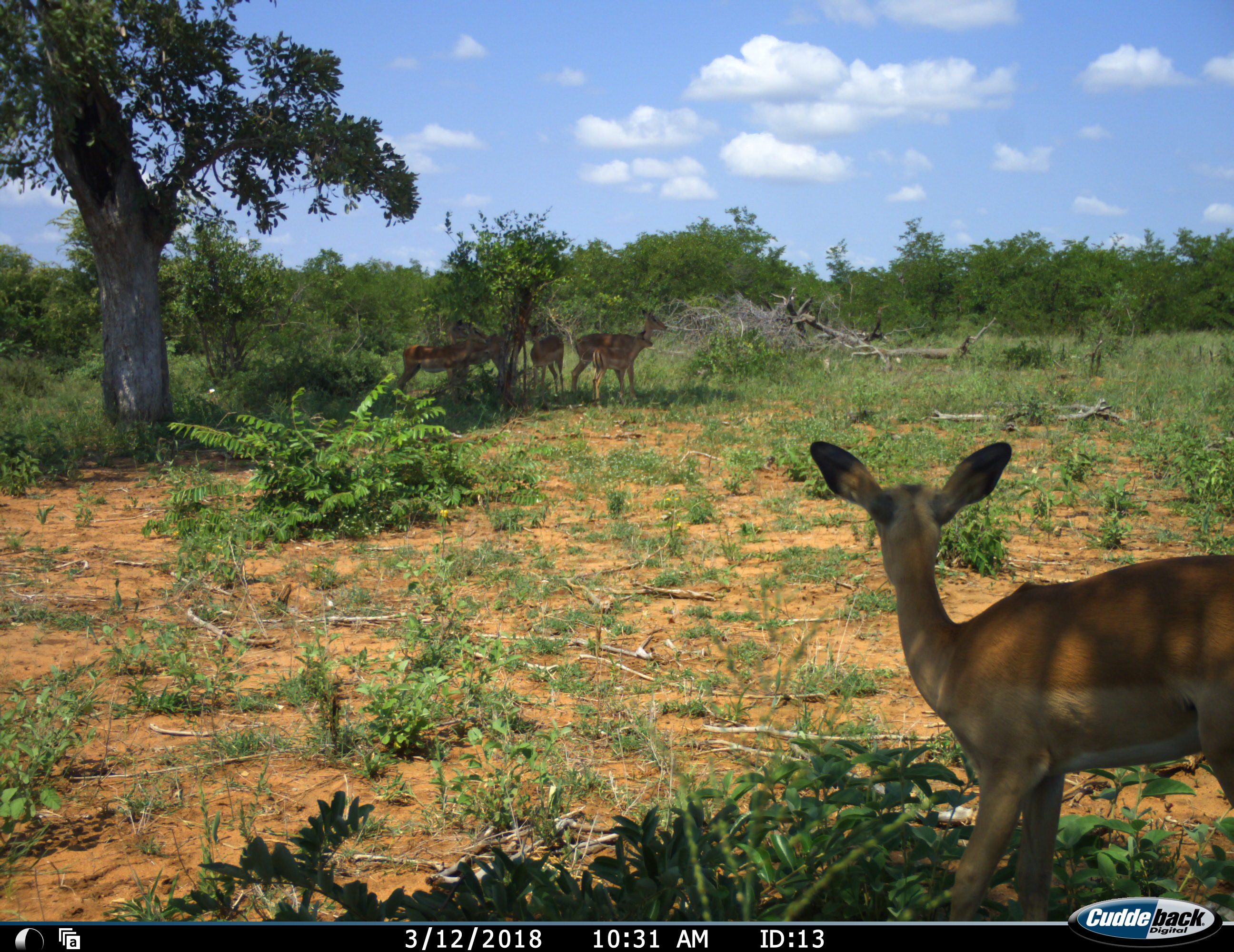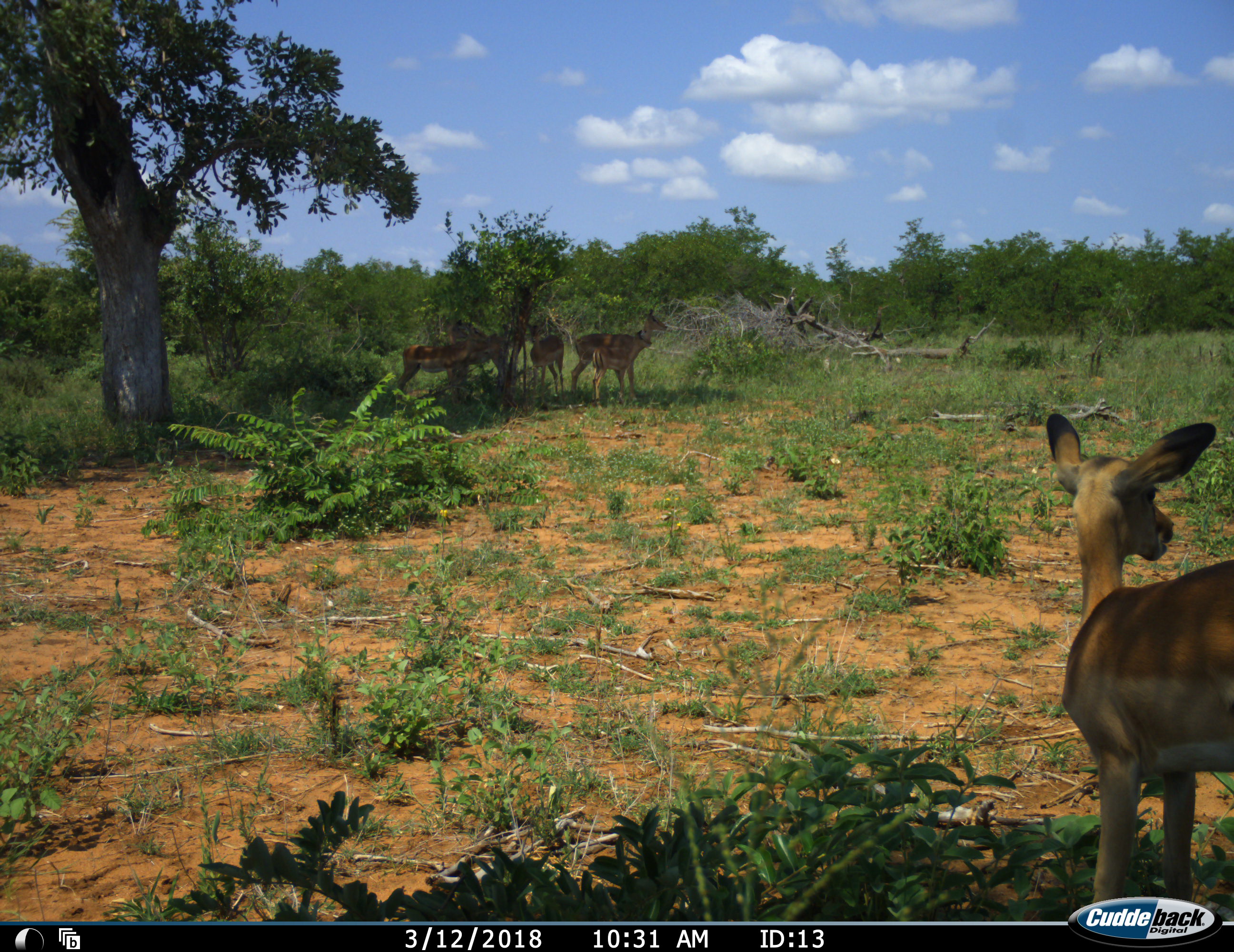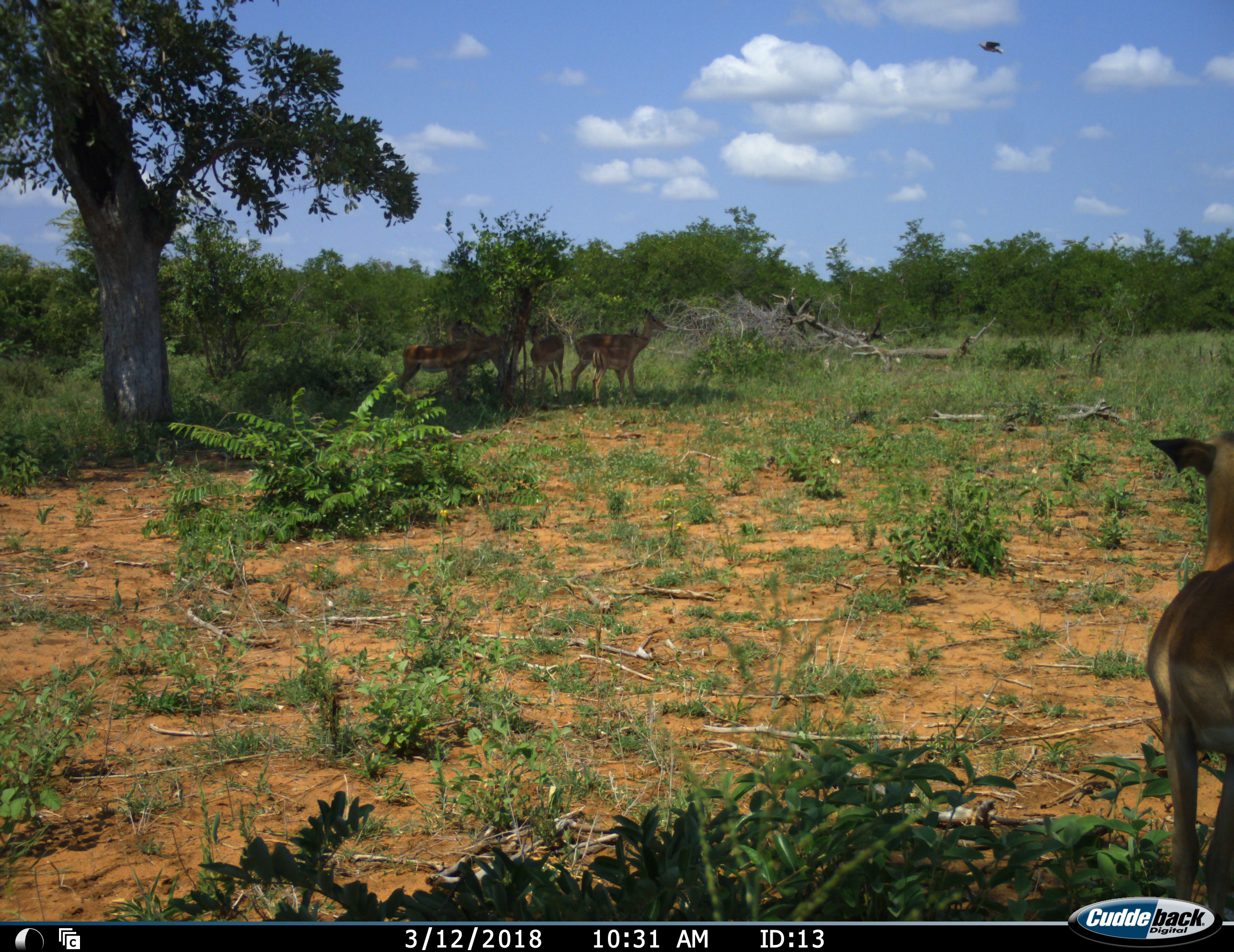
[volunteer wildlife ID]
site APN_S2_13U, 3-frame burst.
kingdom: Animalia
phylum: Chordata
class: Mammalia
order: Artiodactyla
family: Bovidae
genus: Aepyceros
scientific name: Aepyceros melampus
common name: impala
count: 6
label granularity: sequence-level